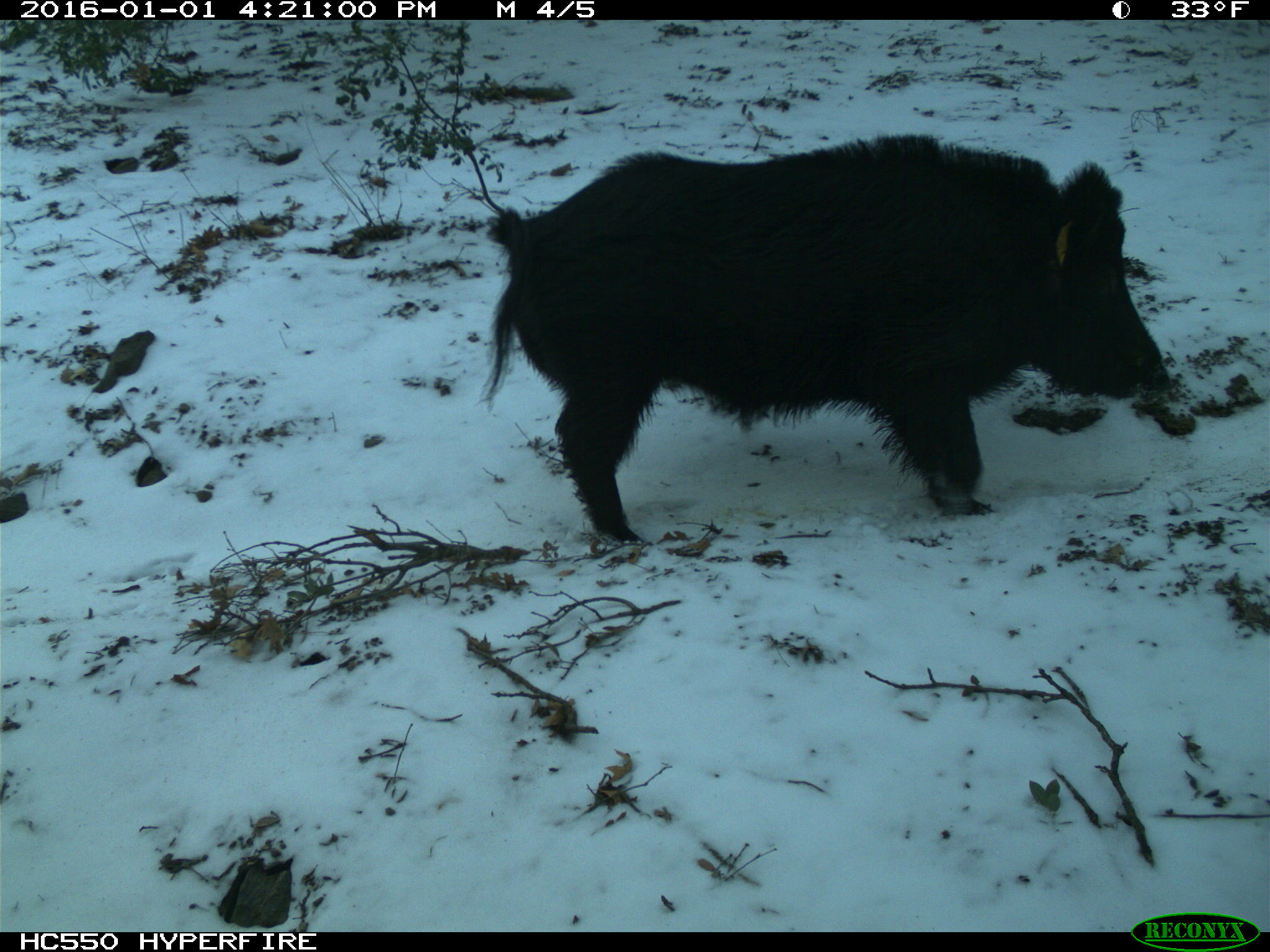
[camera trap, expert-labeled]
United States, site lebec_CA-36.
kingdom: Animalia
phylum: Chordata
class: Mammalia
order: Artiodactyla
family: Suidae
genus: Sus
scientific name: Sus scrofa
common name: wild boar